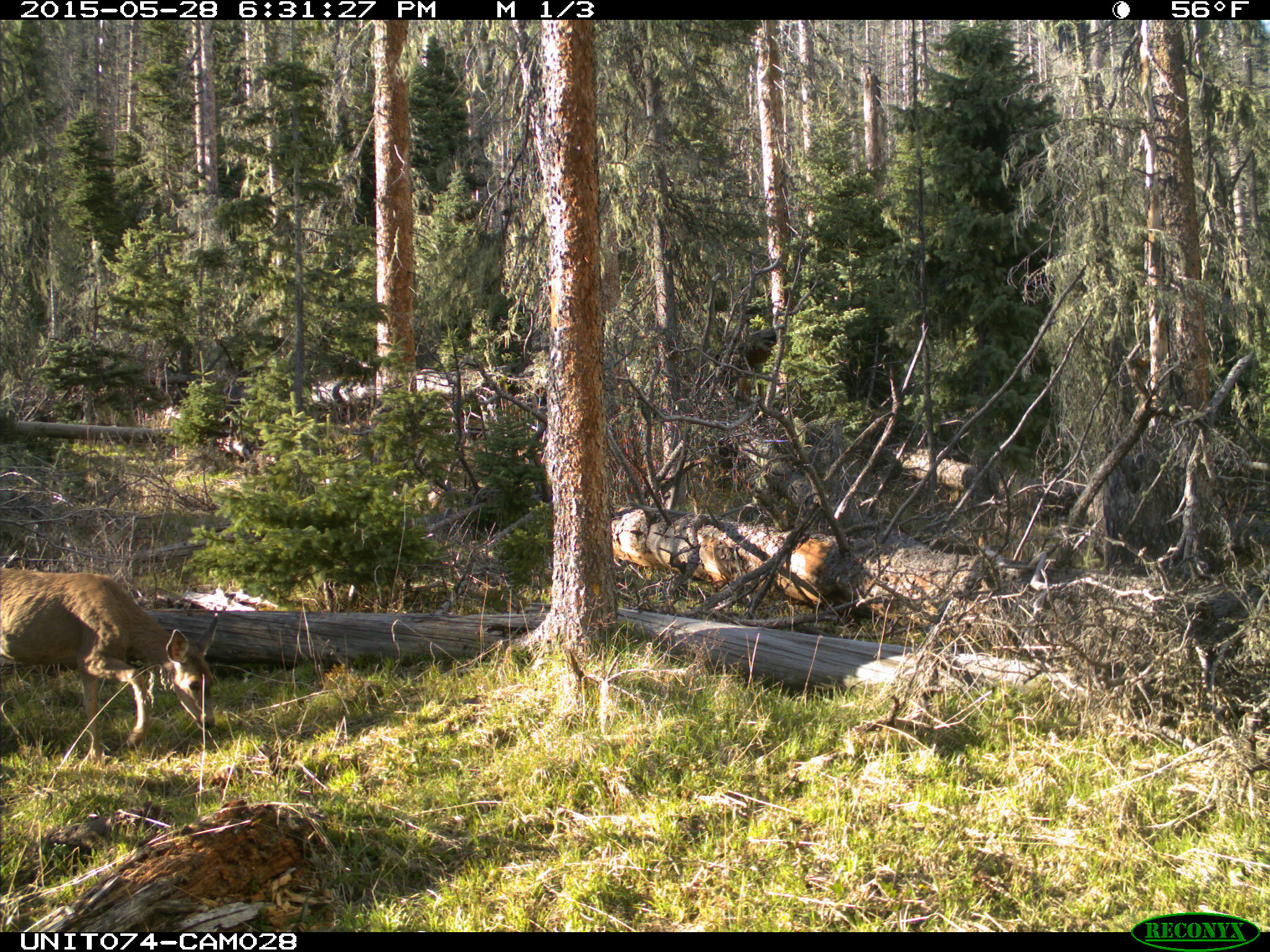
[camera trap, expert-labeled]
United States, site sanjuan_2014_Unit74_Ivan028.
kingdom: Animalia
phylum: Chordata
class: Mammalia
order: Artiodactyla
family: Cervidae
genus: Odocoileus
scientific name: Odocoileus hemionus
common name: mule deer